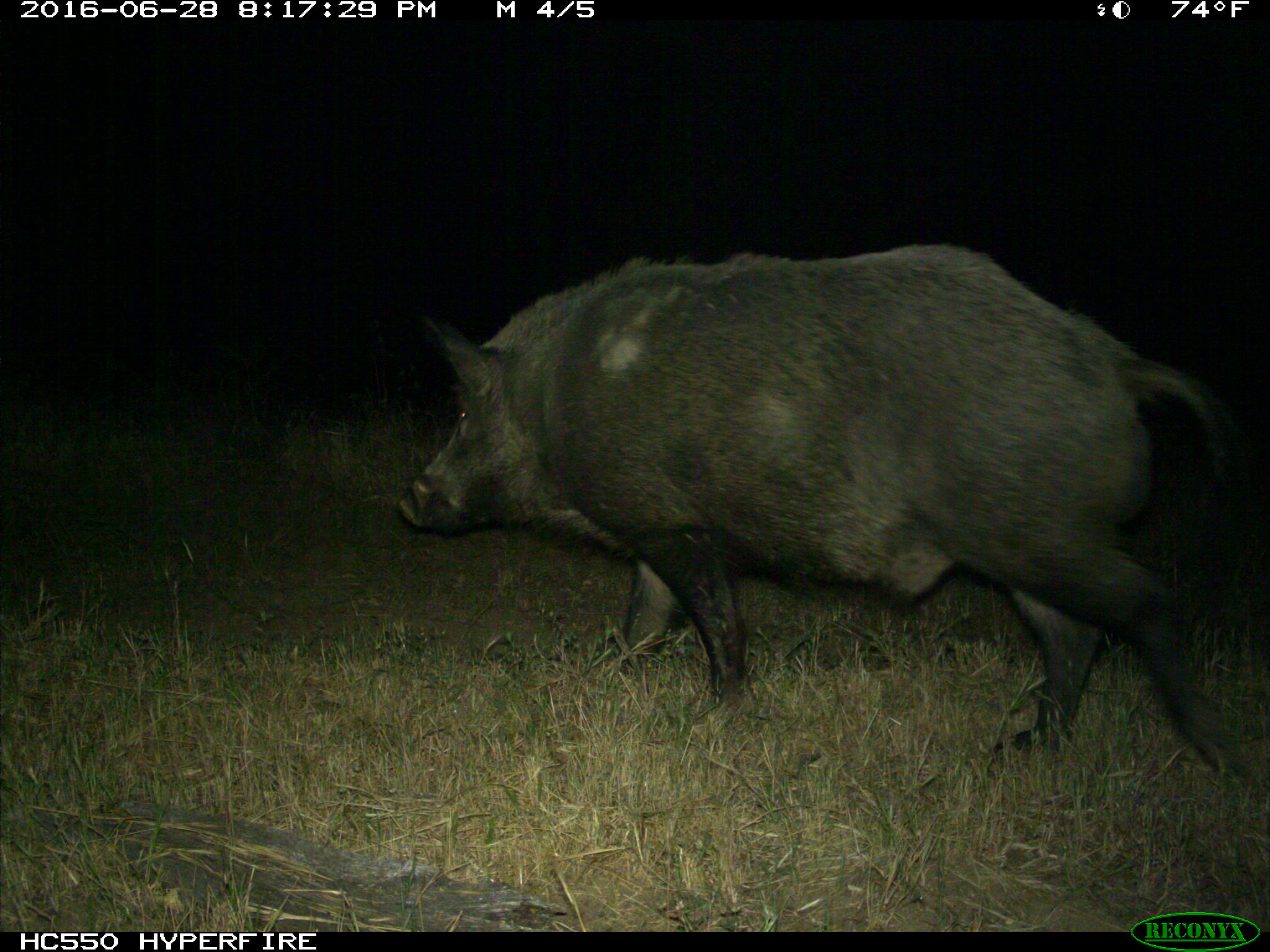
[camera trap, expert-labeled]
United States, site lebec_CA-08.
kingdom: Animalia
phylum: Chordata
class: Mammalia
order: Artiodactyla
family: Suidae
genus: Sus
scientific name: Sus scrofa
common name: wild boar